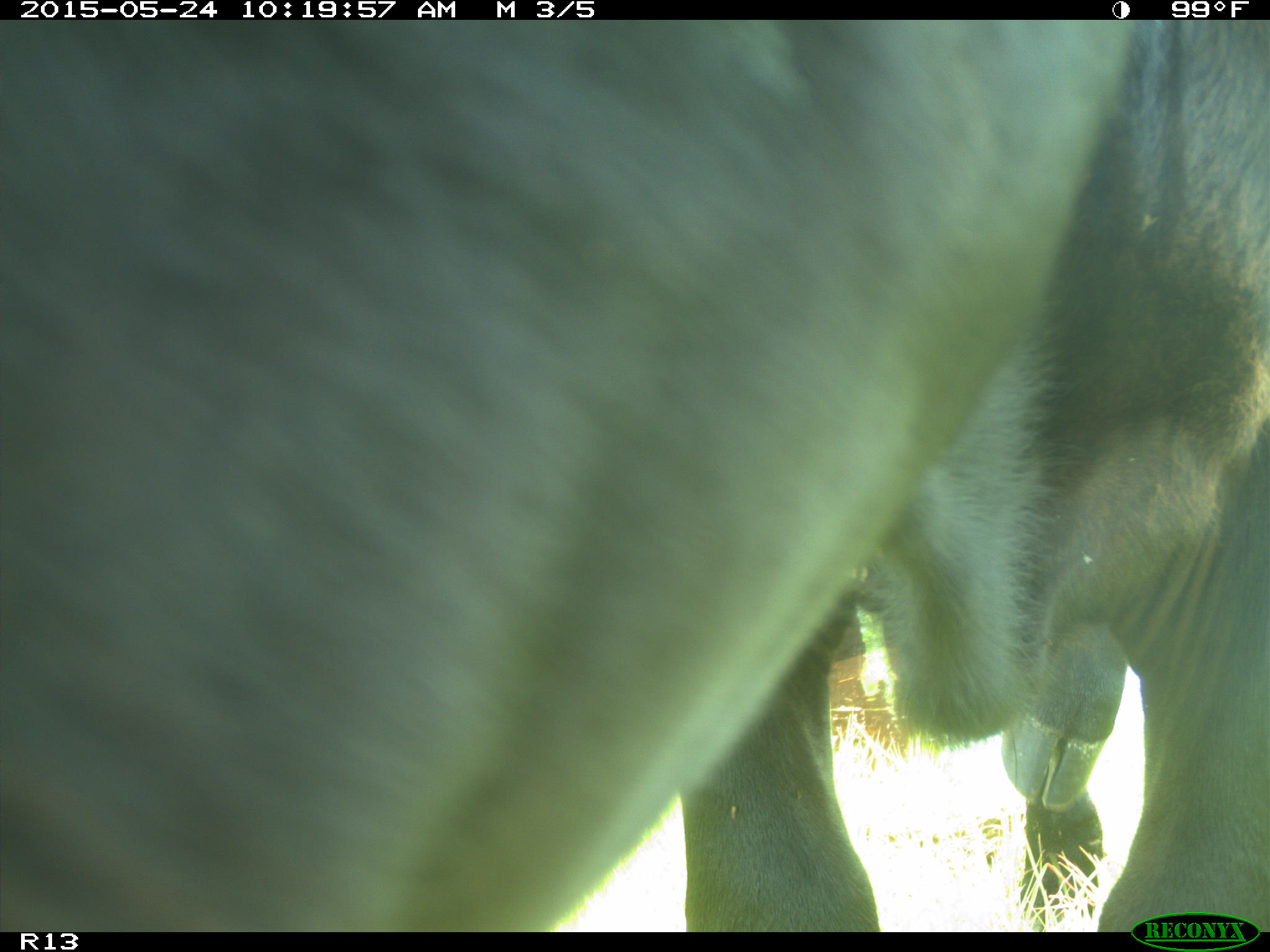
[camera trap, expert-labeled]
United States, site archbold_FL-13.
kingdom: Animalia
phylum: Chordata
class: Mammalia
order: Artiodactyla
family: Bovidae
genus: Bos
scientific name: Bos taurus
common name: domestic cow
Bos taurus (domestic cow).